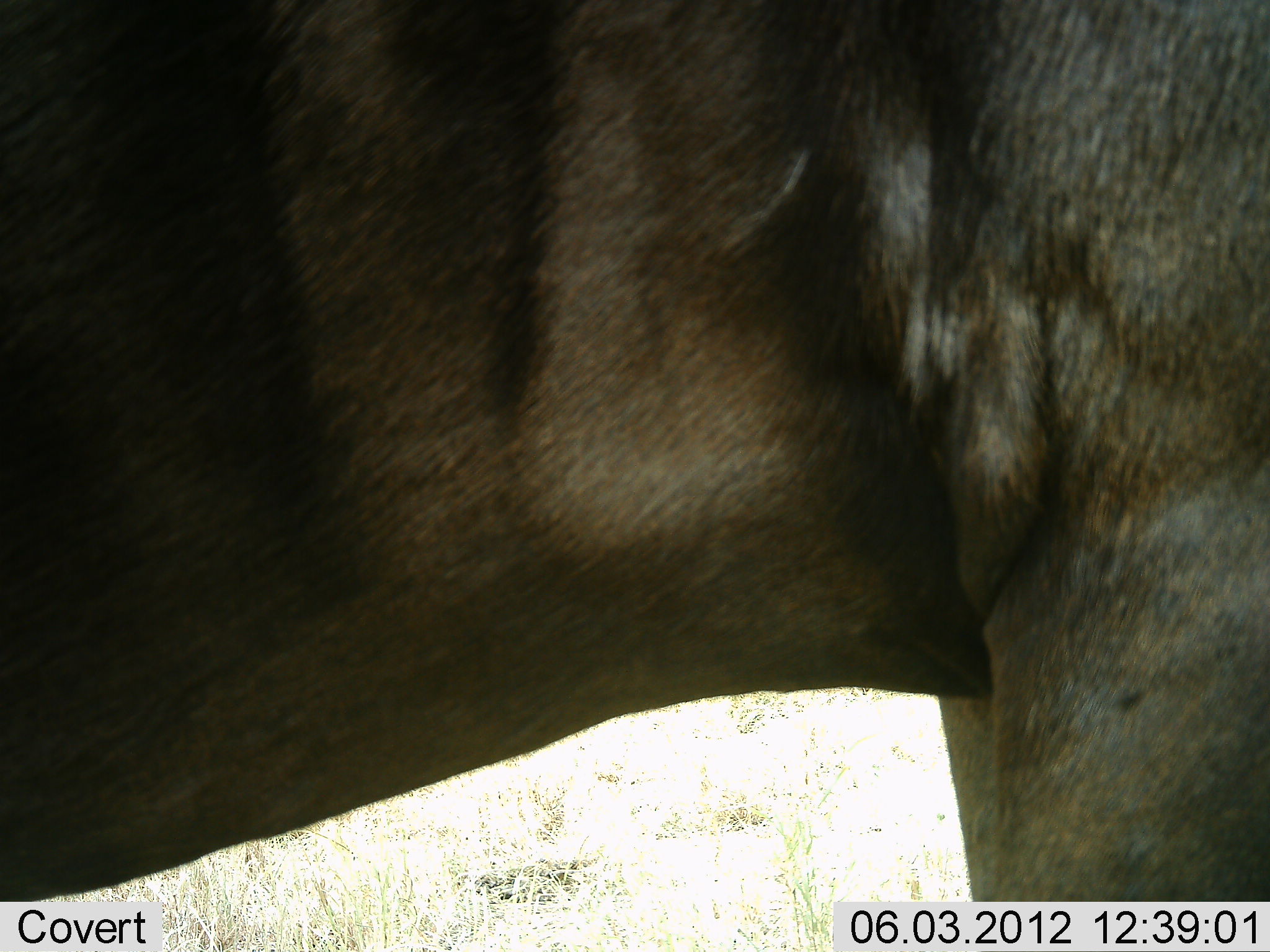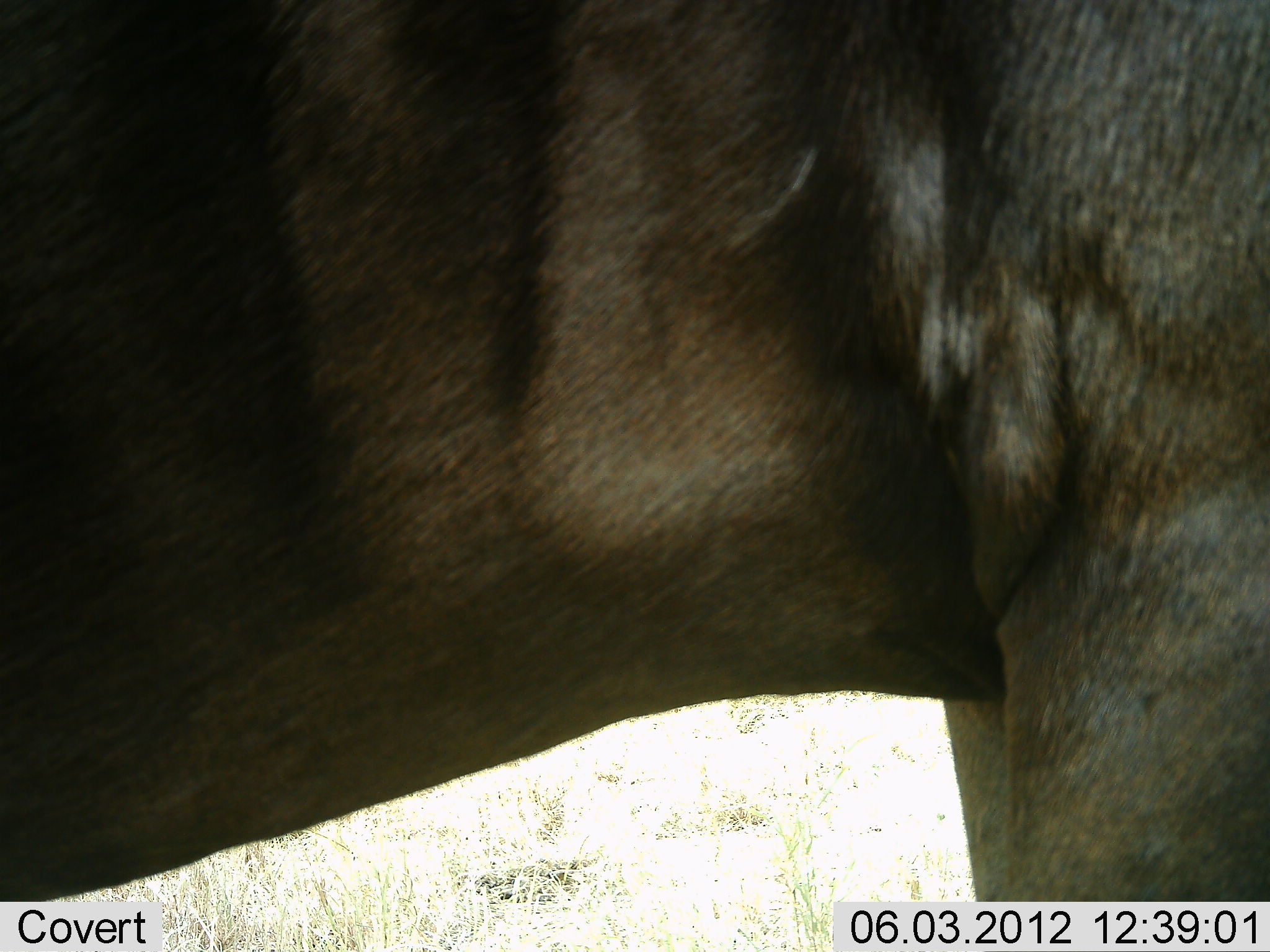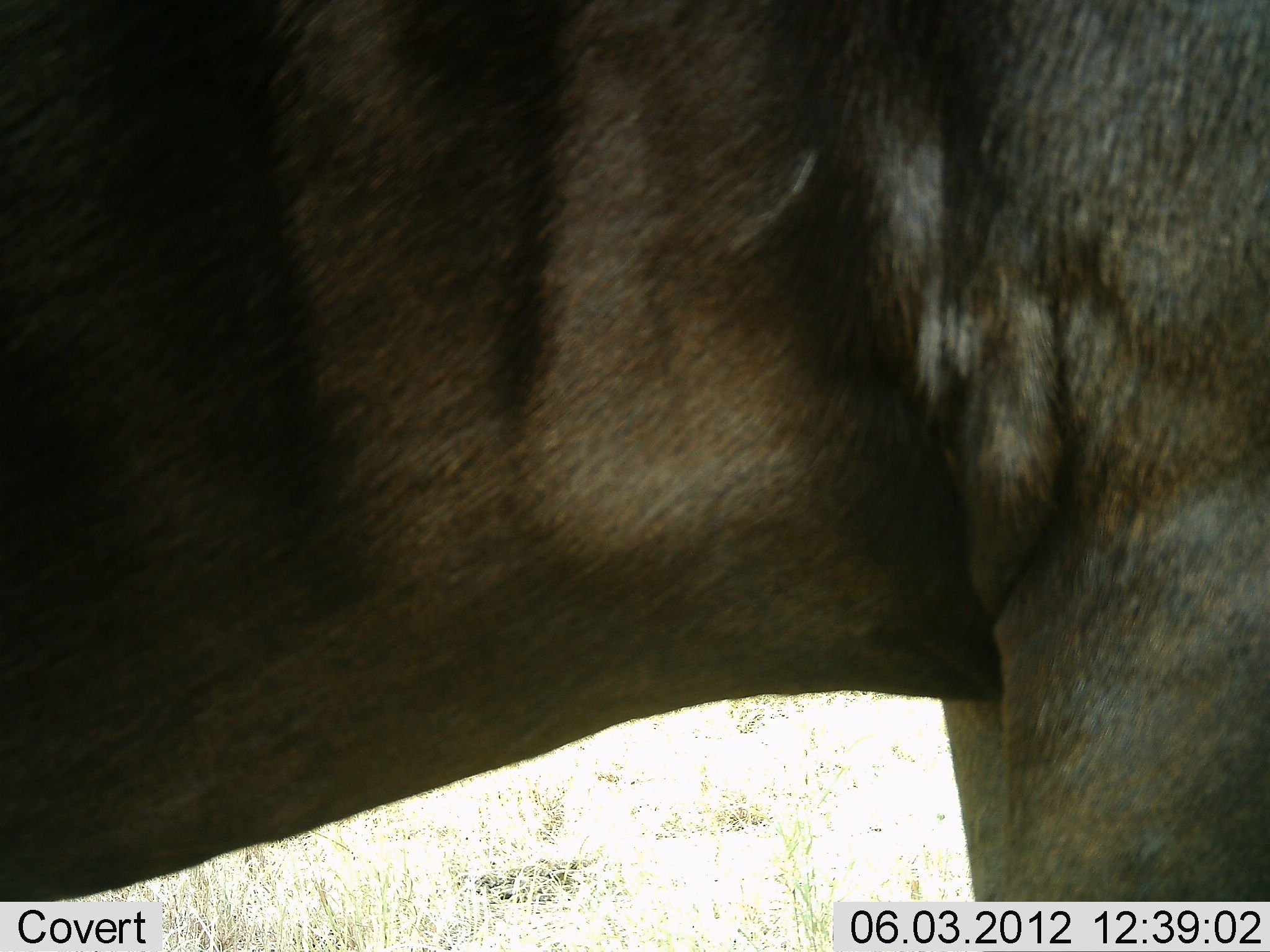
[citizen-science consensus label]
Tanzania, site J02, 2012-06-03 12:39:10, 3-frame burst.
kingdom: Animalia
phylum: Chordata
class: Mammalia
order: Artiodactyla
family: Bovidae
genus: Connochaetes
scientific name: Connochaetes taurinus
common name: blue wildebeest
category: wildebeest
Wildebeest (blue wildebeest) (Connochaetes taurinus), count 1. Behavior (volunteer vote fractions): standing 100%, resting 0%, moving 0%, interacting 0%. Young present (vote fraction): 0%. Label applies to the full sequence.